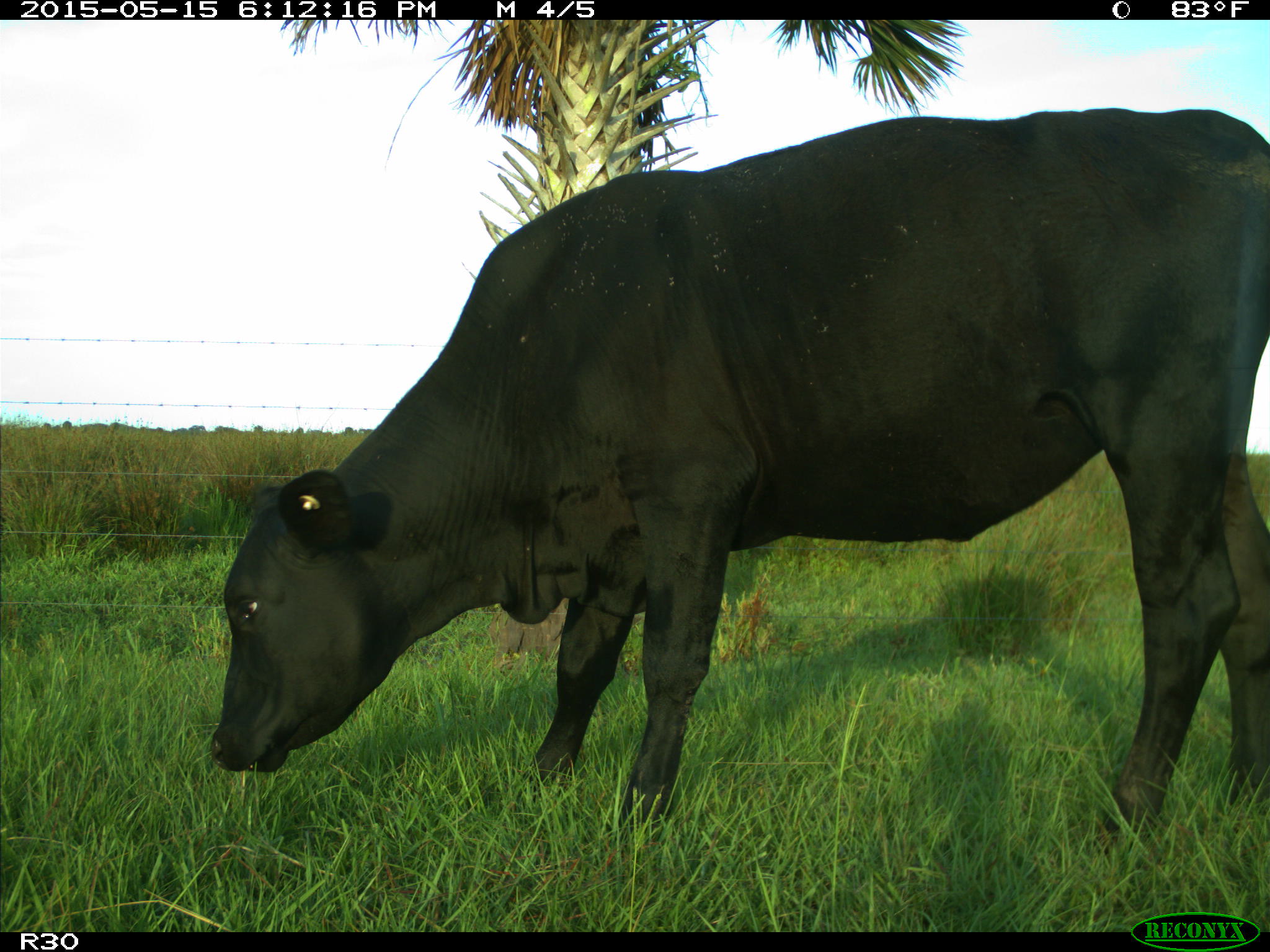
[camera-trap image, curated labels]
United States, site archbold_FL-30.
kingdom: Animalia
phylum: Chordata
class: Mammalia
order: Artiodactyla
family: Bovidae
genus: Bos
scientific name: Bos taurus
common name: domestic cow